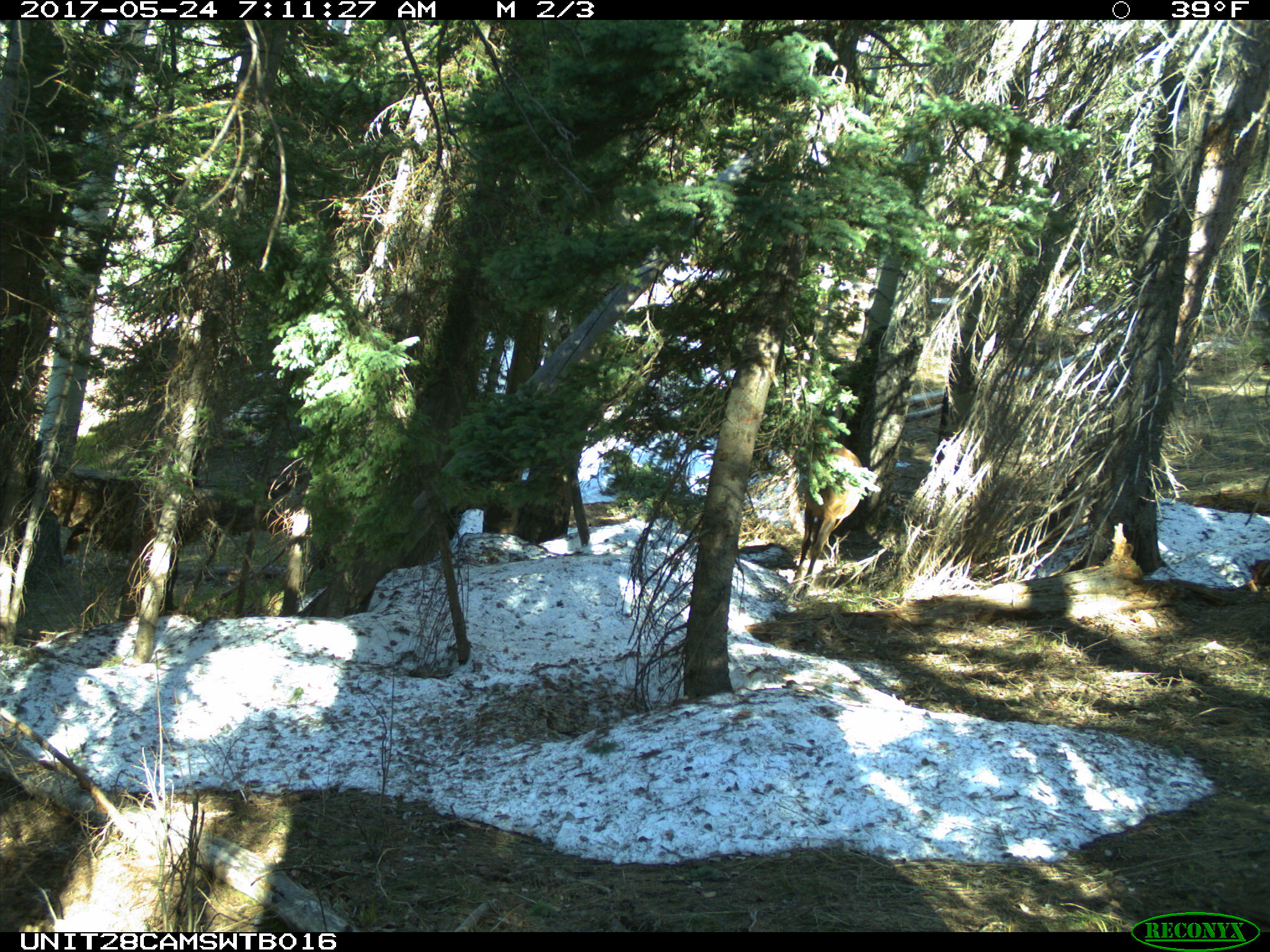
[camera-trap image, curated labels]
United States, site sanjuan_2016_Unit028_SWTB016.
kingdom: Animalia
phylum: Chordata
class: Mammalia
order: Artiodactyla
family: Cervidae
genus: Cervus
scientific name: Cervus elaphus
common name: red deer